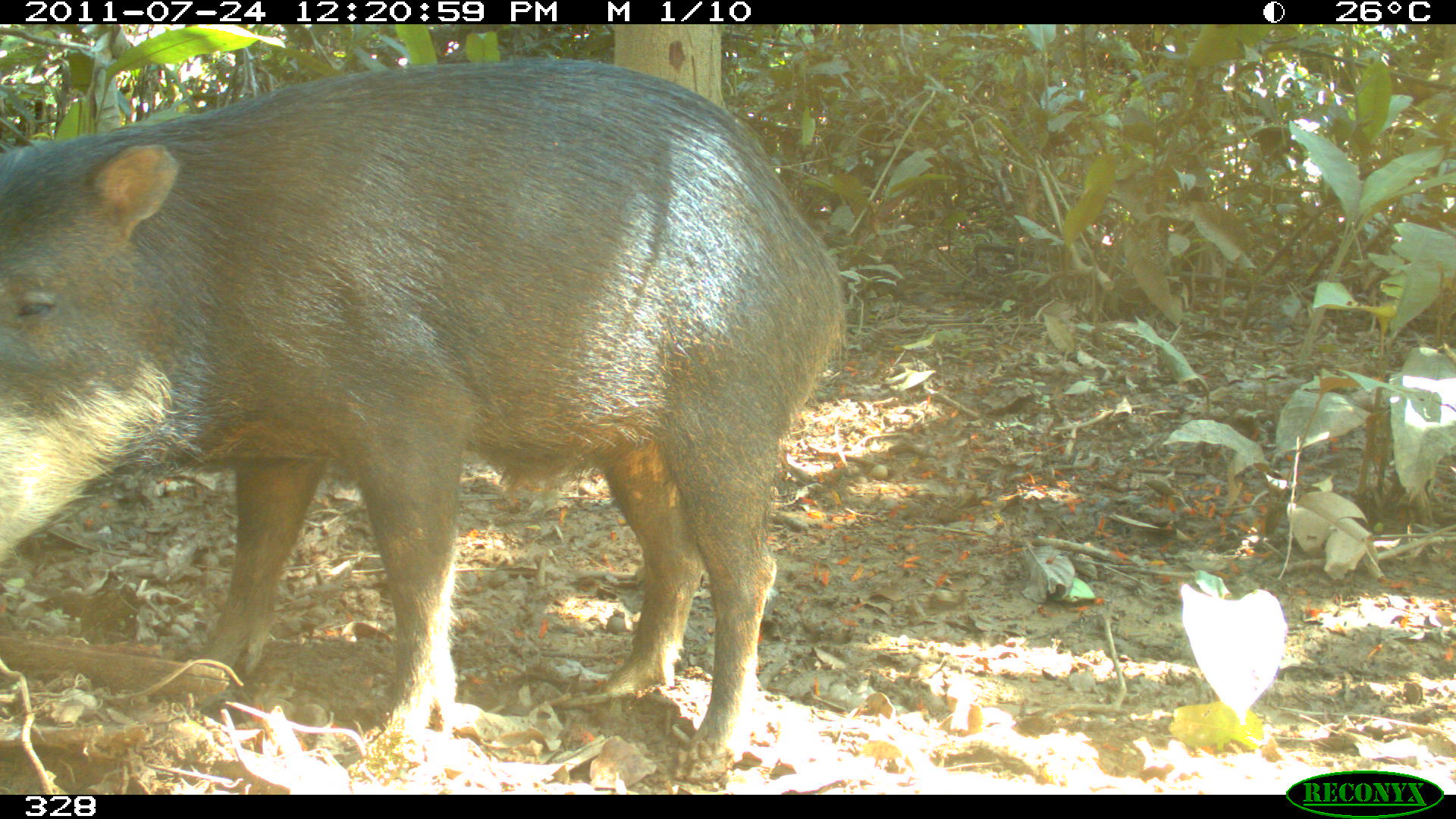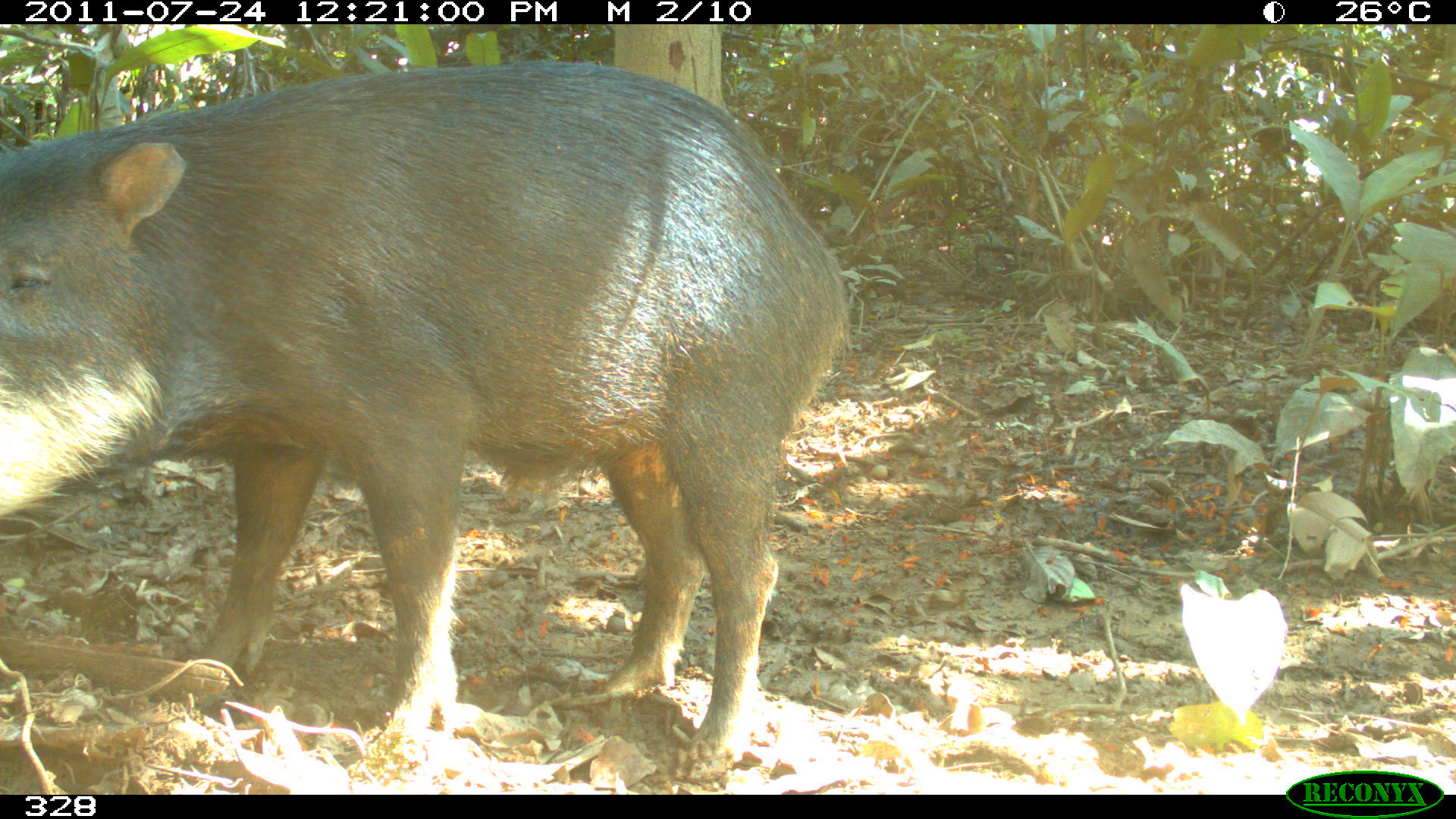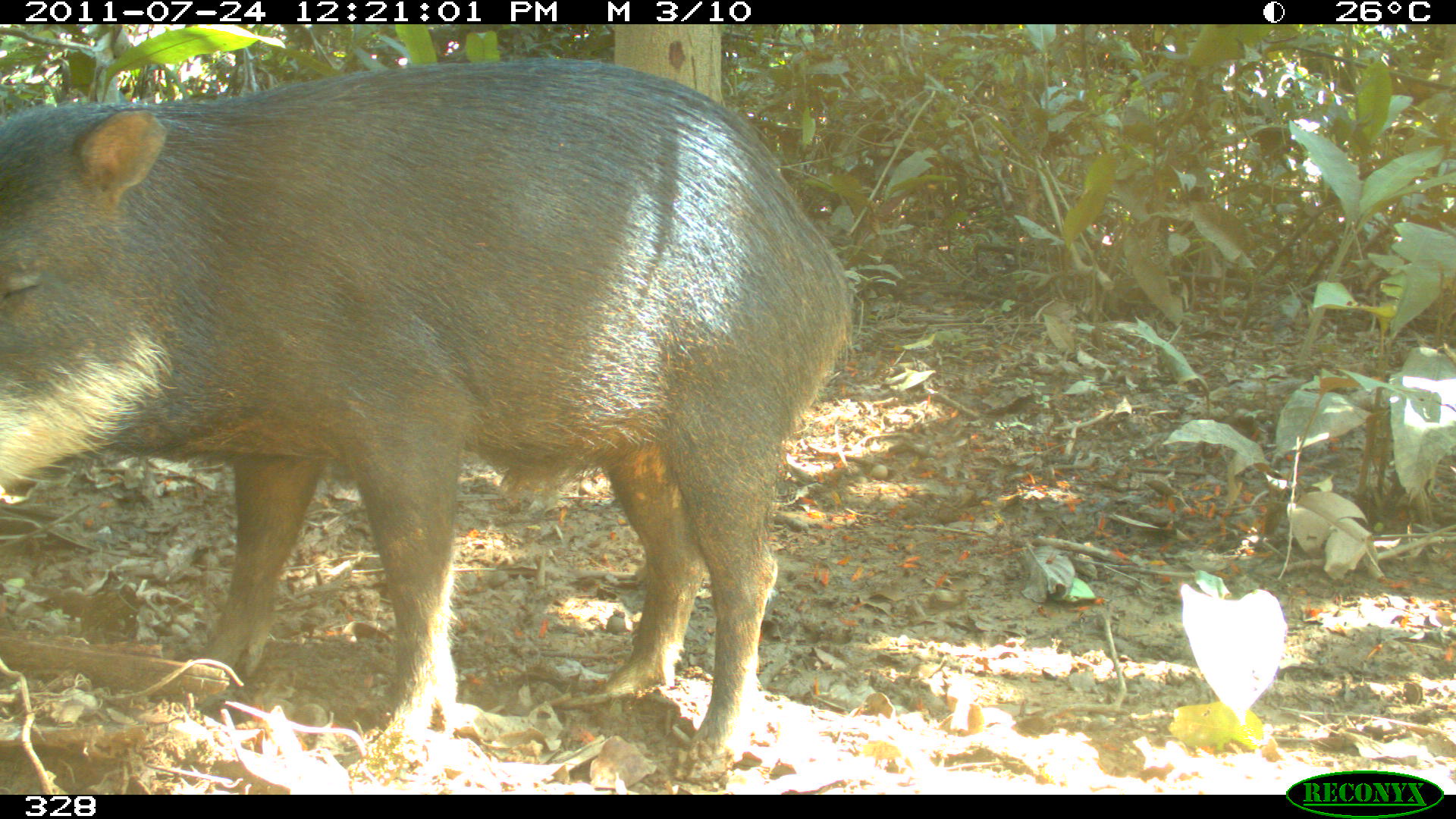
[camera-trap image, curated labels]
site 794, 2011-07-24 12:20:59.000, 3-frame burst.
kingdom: Animalia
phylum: Chordata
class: Mammalia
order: Artiodactyla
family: Tayassuidae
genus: Tayassu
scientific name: Tayassu pecari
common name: white-lipped peccary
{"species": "Tayassu pecari (white-lipped peccary)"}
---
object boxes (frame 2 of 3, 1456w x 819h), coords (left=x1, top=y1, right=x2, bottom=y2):
tayassu pecari: (left=0, top=61, right=847, bottom=779)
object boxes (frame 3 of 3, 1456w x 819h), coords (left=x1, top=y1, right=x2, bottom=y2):
tayassu pecari: (left=0, top=55, right=849, bottom=779)